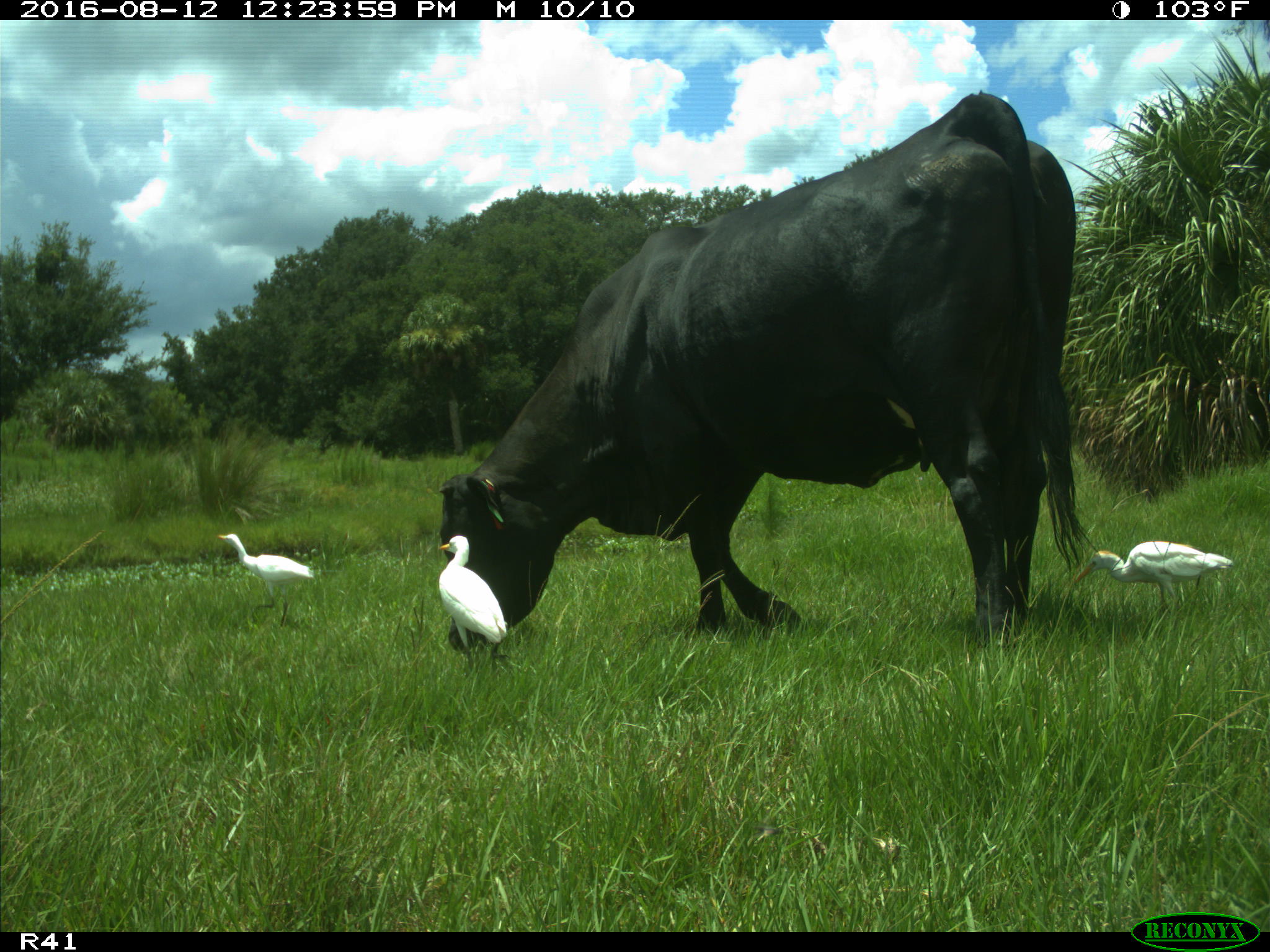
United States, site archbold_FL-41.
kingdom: Animalia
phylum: Chordata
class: Mammalia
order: Artiodactyla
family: Bovidae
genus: Bos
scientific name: Bos taurus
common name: domestic cow